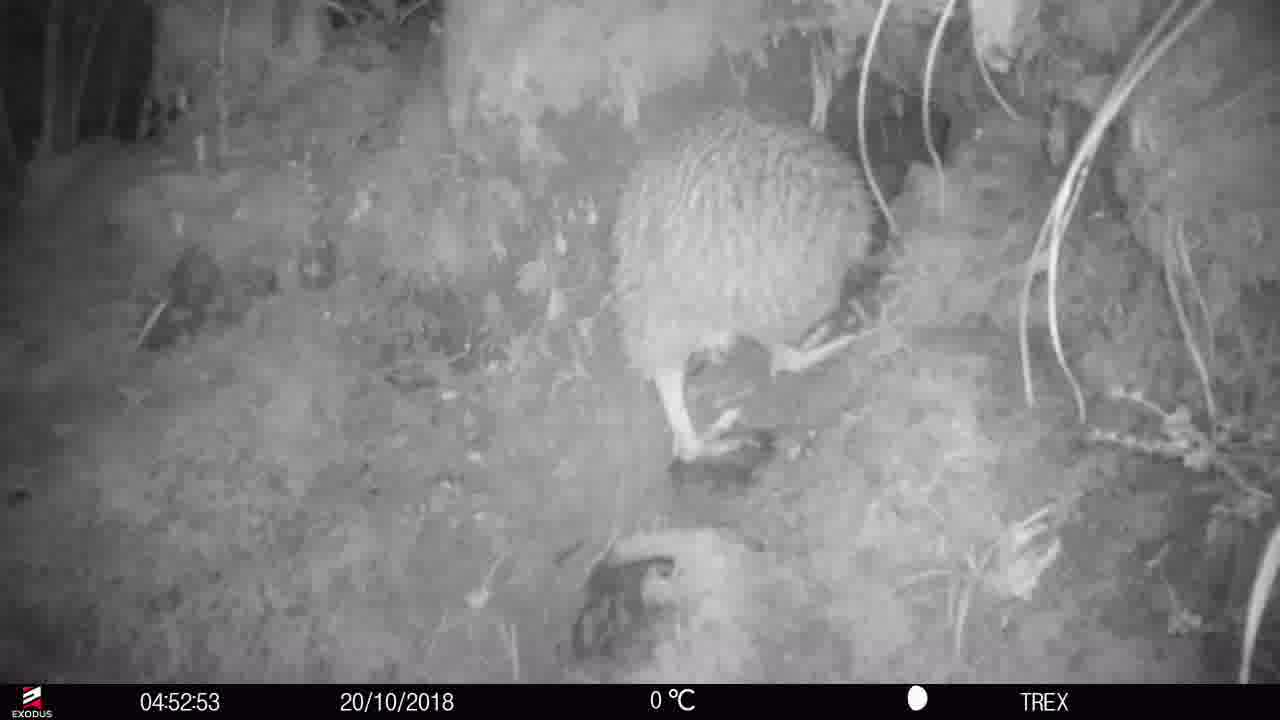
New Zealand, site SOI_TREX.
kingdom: Animalia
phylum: Chordata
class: Aves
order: Apterygiformes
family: Apterygidae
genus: Apteryx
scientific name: Apteryx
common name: kiwi